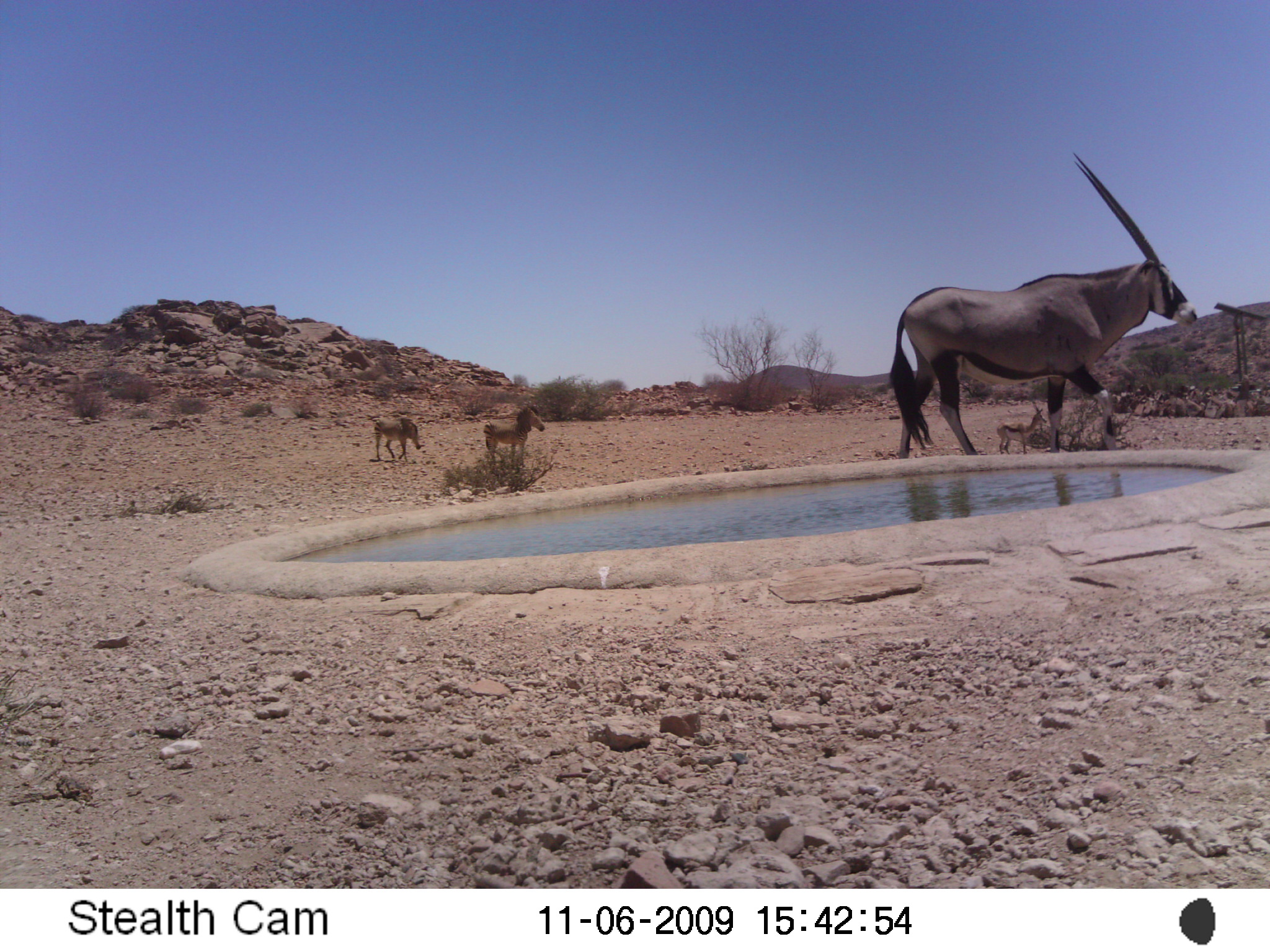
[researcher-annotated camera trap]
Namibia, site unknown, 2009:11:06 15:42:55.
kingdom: Animalia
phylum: Chordata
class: Mammalia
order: Artiodactyla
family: Bovidae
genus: Oryx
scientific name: Oryx gazella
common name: gemsbok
Oryx gazella (gemsbok).